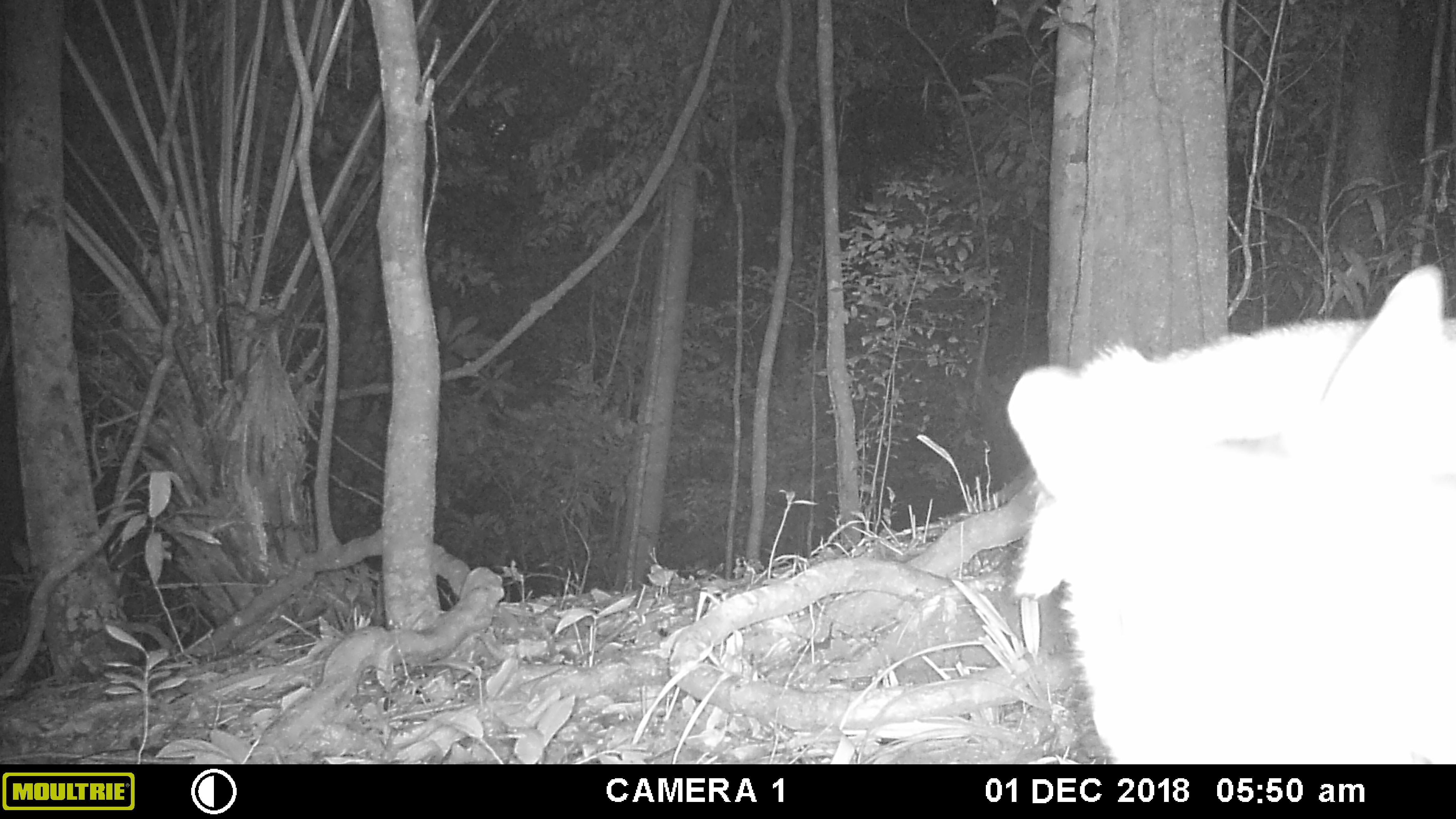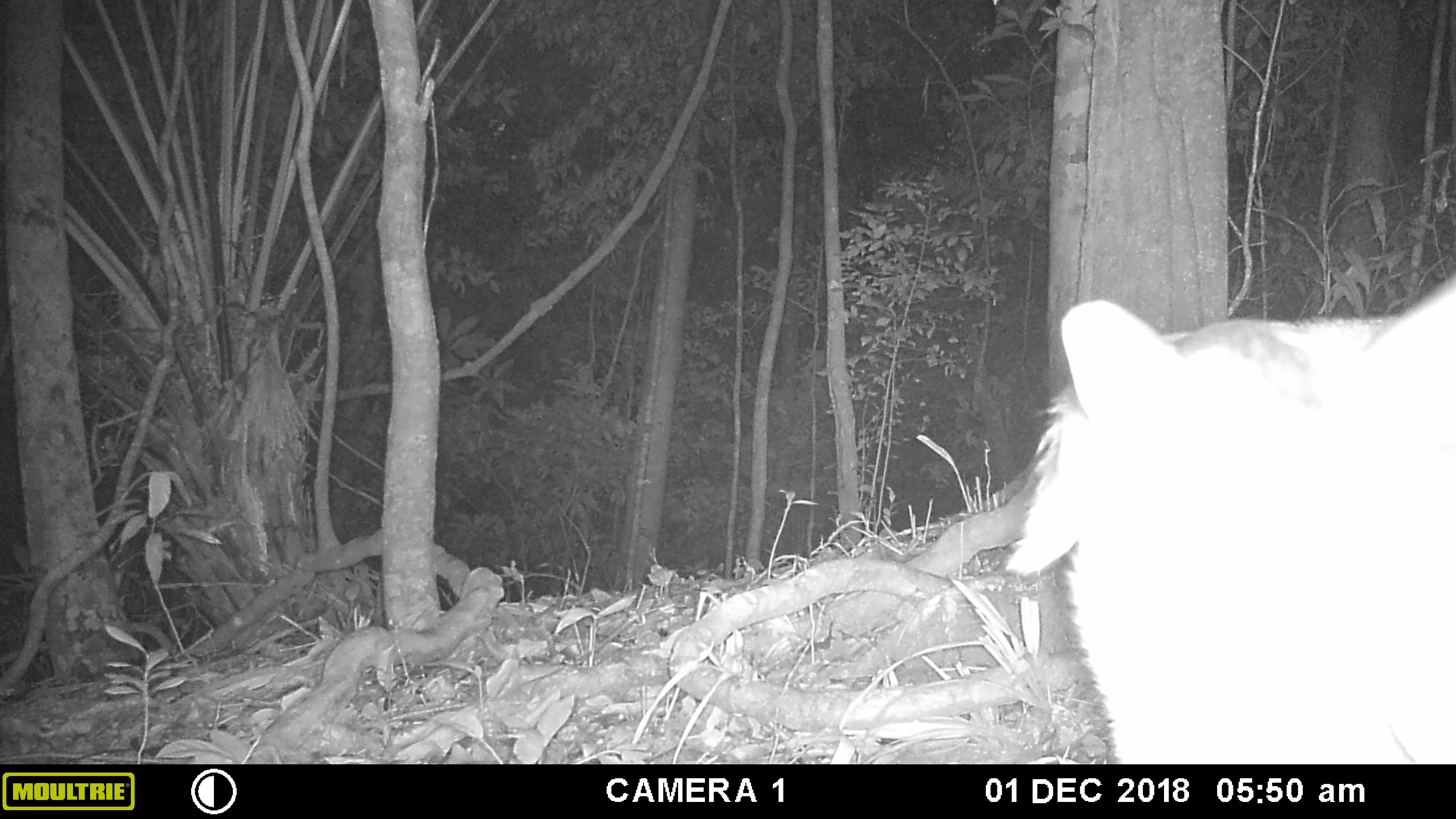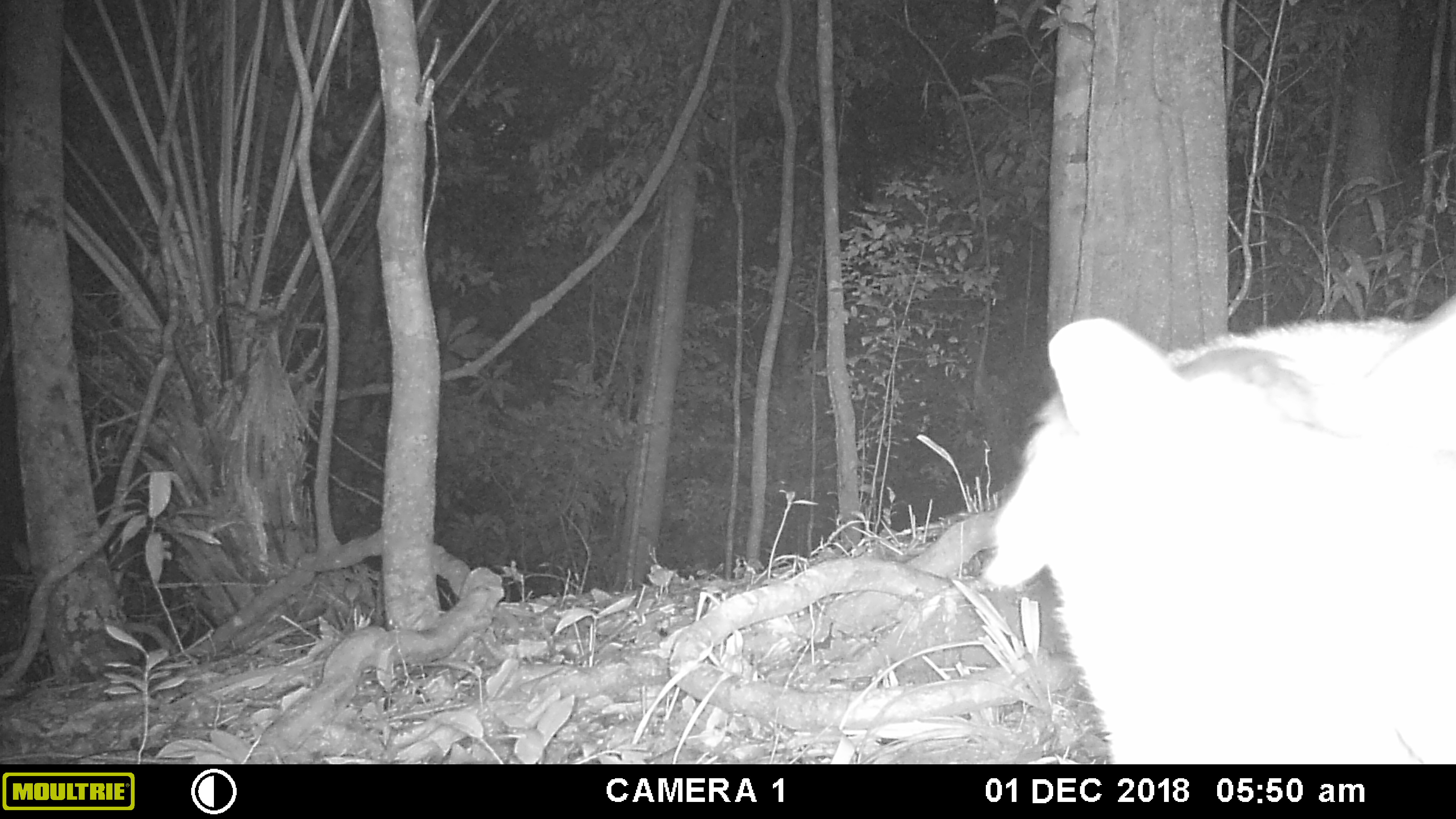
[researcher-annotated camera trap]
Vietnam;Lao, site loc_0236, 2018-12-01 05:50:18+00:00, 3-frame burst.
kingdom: Animalia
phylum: Chordata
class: Mammalia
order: Artiodactyla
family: Cervidae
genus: Muntiacus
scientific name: Muntiacus vuquangensis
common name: large-antlered muntjac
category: large antlered muntjac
Large antlered muntjac (large-antlered muntjac) (Muntiacus vuquangensis). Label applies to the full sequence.